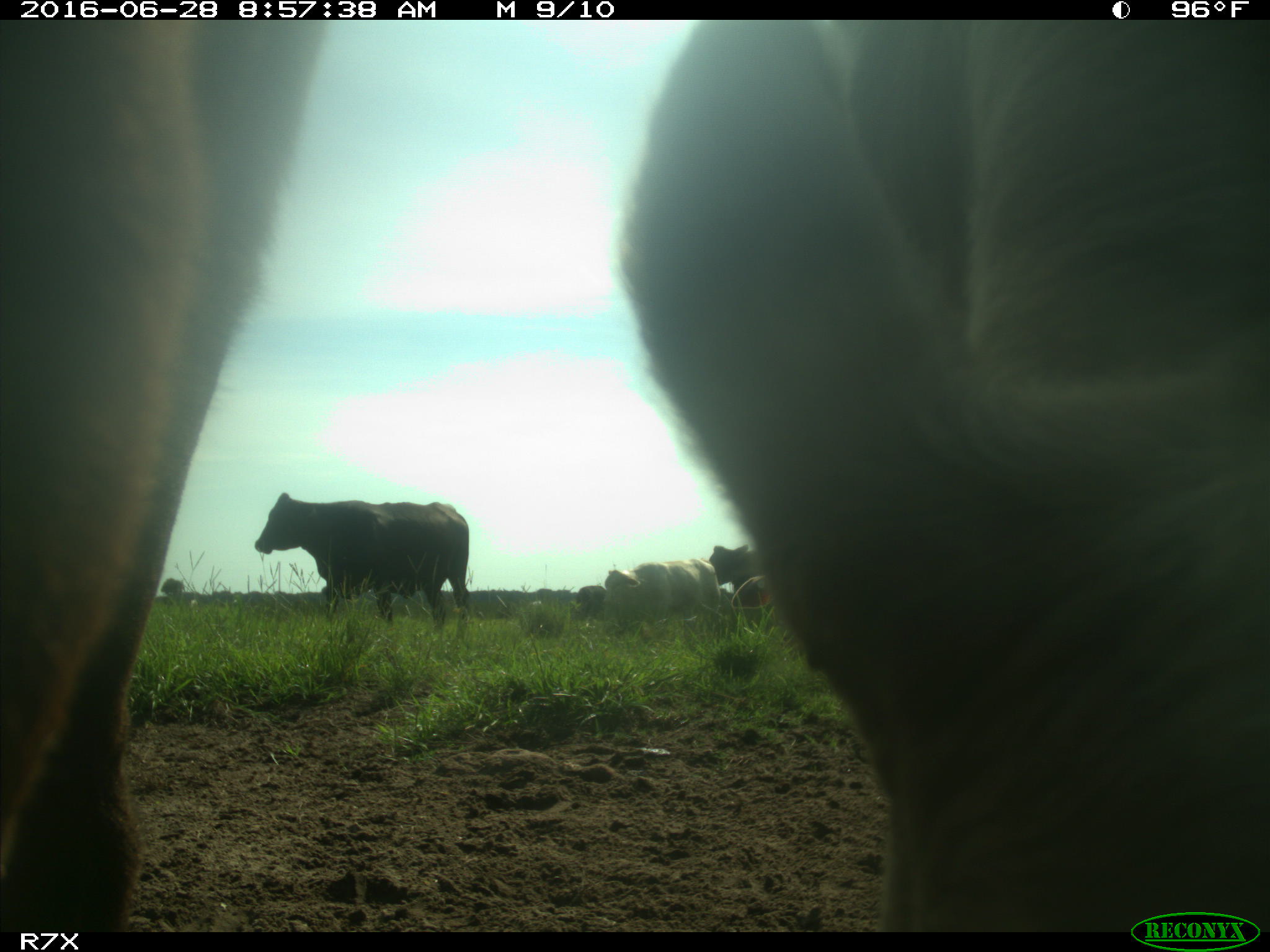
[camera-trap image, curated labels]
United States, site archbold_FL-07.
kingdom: Animalia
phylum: Chordata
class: Mammalia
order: Artiodactyla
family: Bovidae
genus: Bos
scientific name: Bos taurus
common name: domestic cow